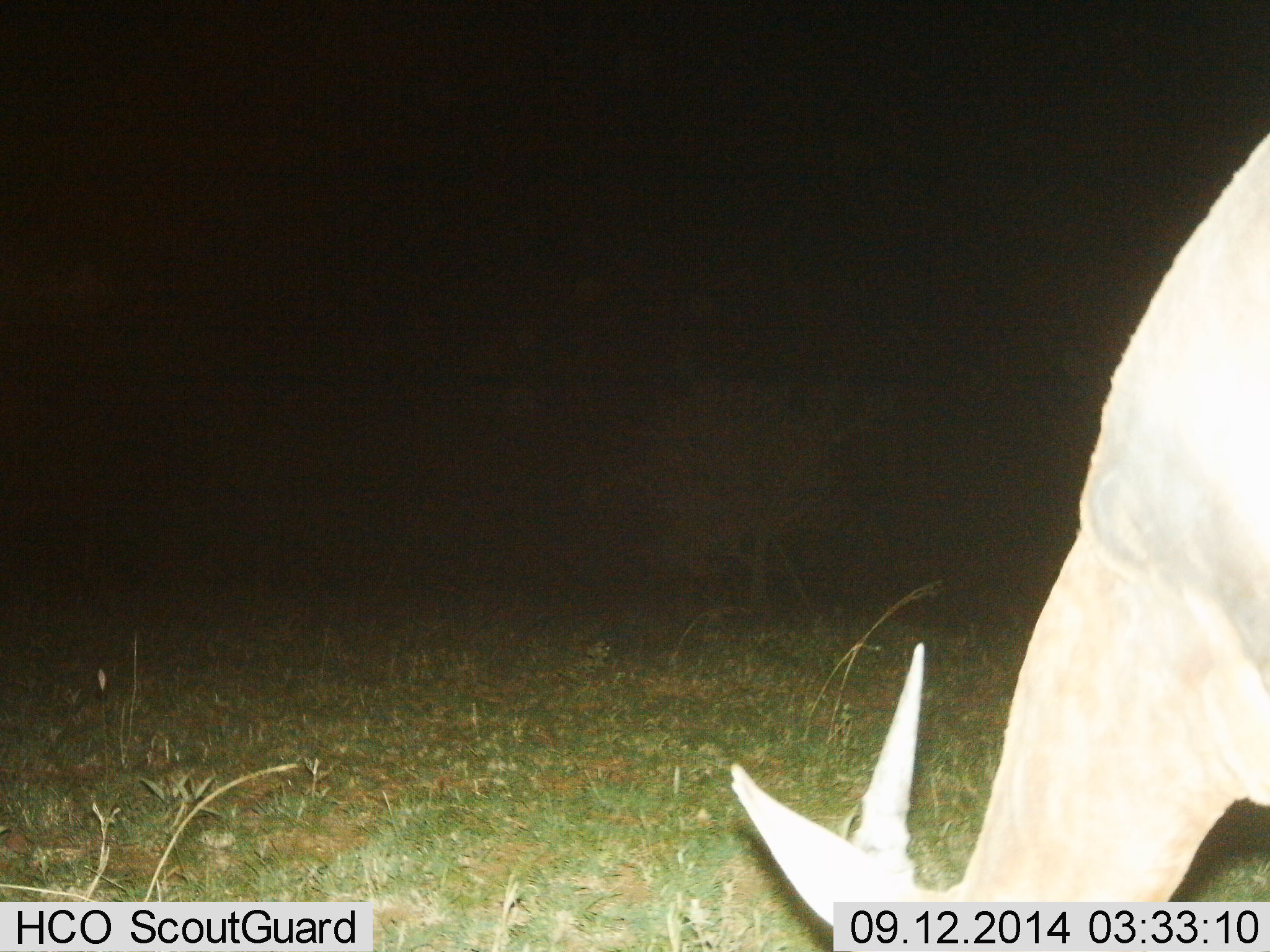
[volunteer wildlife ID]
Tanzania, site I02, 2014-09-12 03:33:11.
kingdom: Animalia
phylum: Chordata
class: Mammalia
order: Artiodactyla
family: Bovidae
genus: Nanger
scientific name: Nanger granti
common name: grant's gazelle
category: gazellegrants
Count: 1.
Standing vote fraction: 17%.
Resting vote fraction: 0%.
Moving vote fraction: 0%.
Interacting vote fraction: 0%.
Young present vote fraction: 0%.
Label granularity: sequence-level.